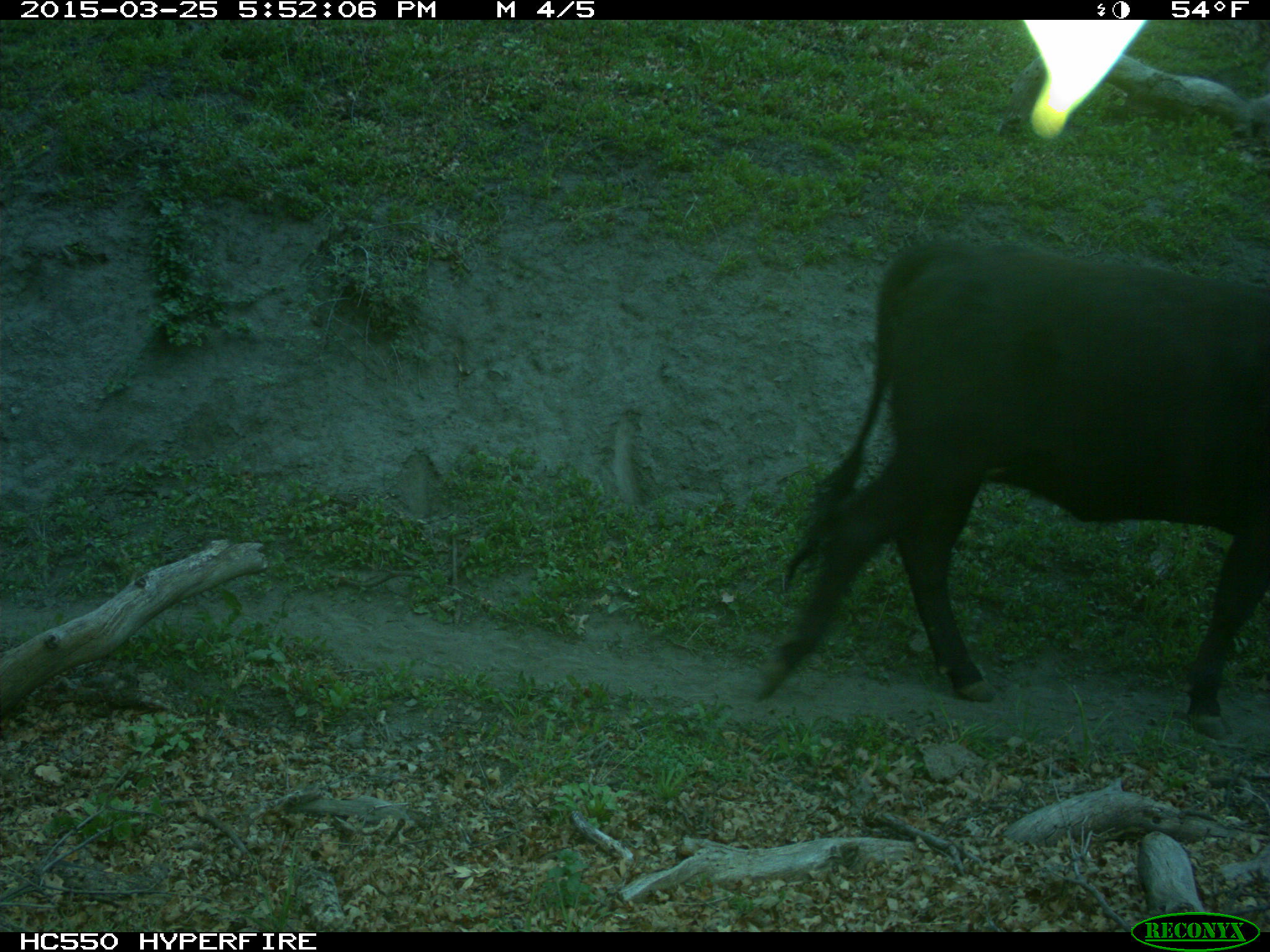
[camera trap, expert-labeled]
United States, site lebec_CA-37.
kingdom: Animalia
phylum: Chordata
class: Mammalia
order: Artiodactyla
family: Bovidae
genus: Bos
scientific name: Bos taurus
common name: domestic cow